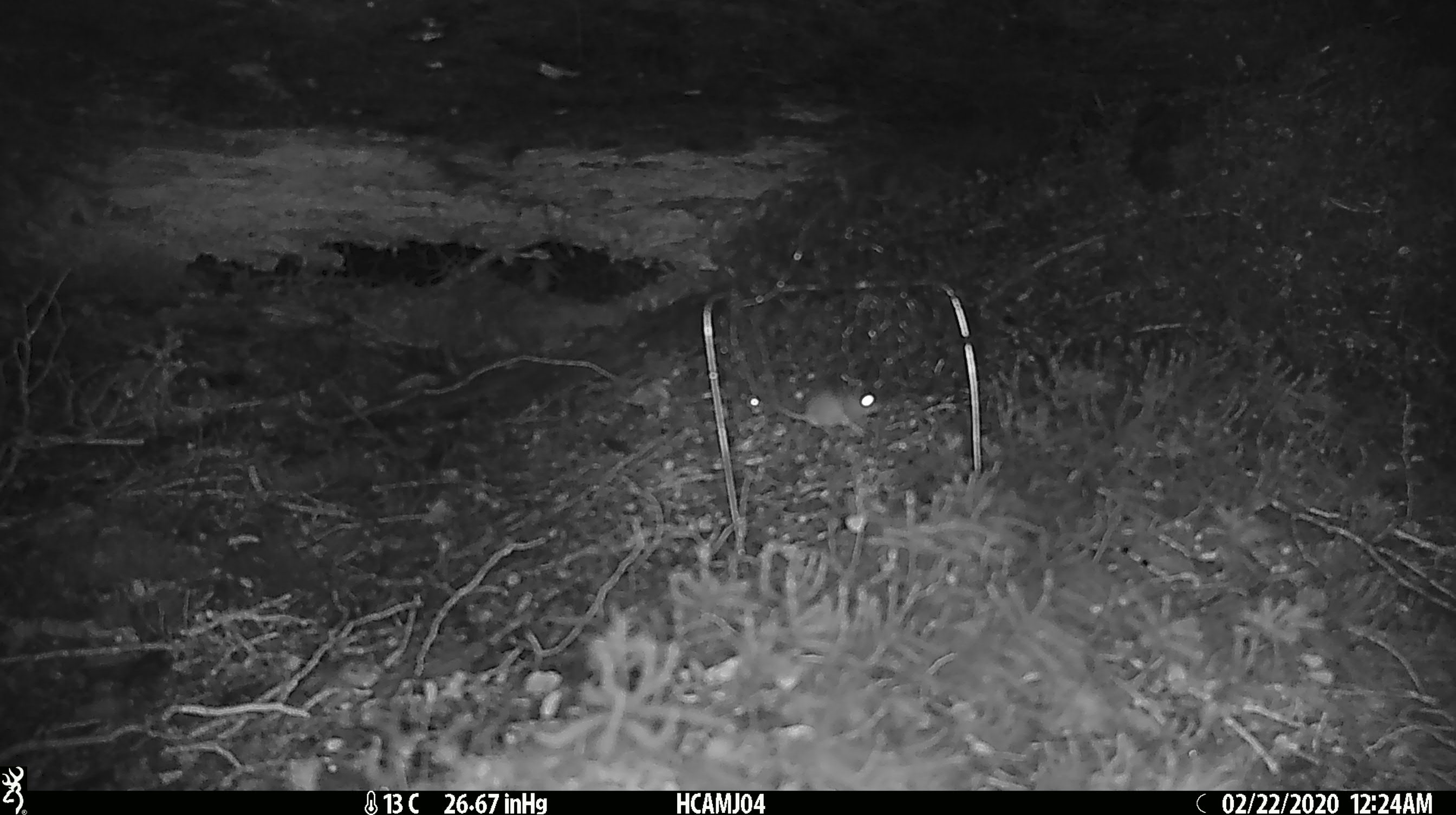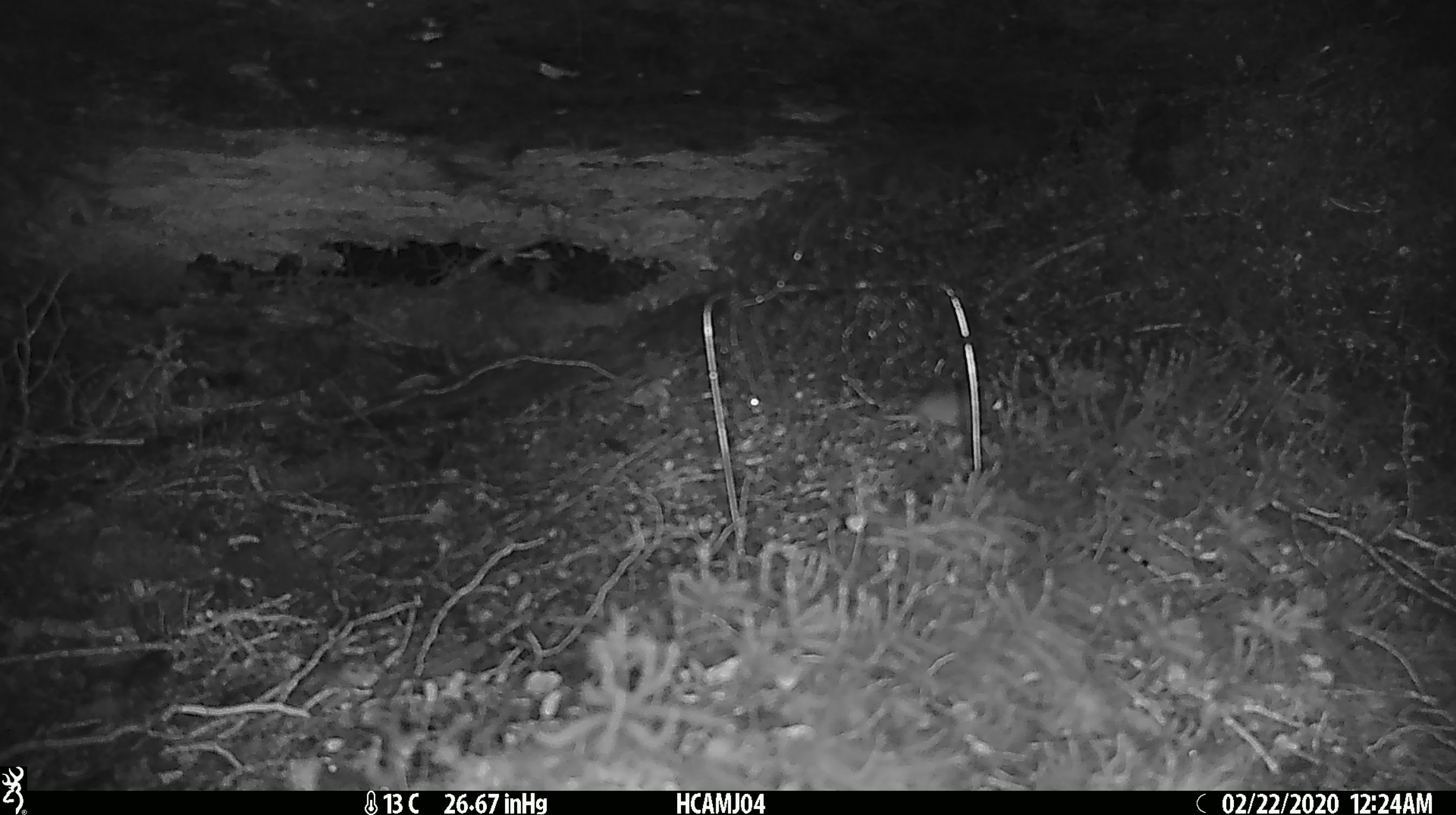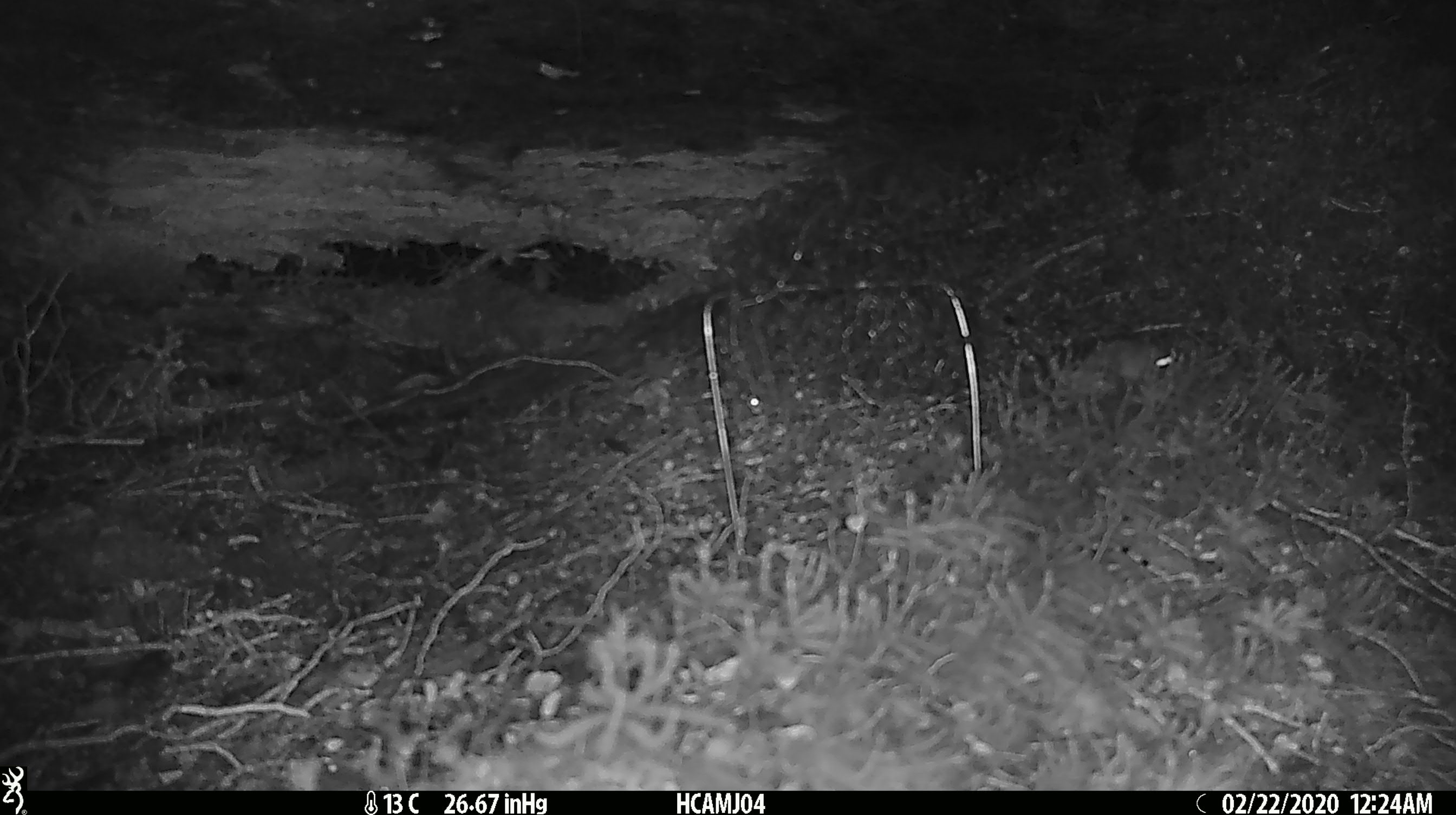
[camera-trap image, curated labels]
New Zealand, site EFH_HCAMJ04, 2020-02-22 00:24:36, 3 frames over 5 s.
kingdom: Animalia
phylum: Chordata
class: Mammalia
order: Rodentia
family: Muridae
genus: Mus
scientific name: Mus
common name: mouse